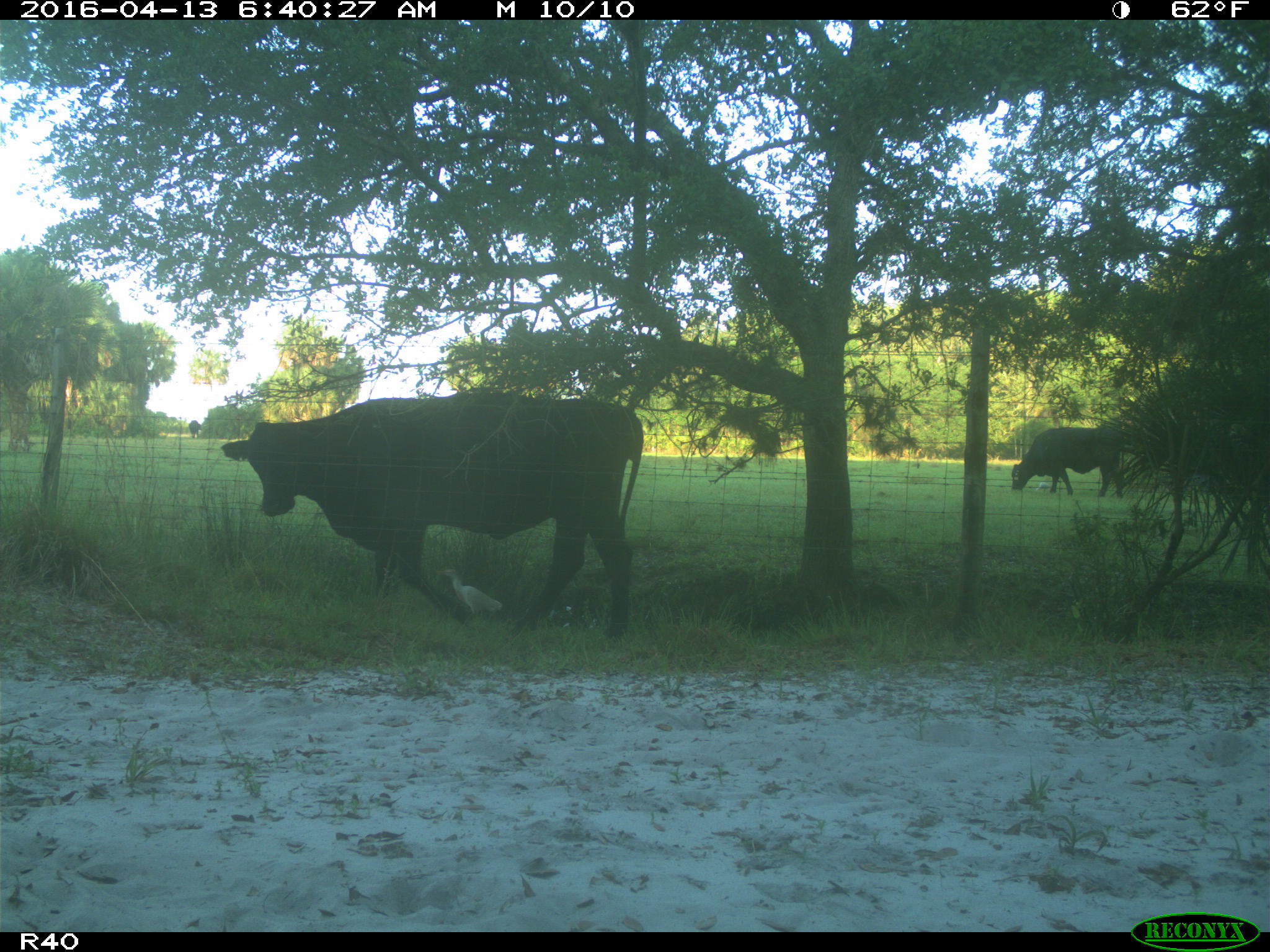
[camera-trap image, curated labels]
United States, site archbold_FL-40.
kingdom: Animalia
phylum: Chordata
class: Mammalia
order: Artiodactyla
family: Bovidae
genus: Bos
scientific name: Bos taurus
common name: domestic cow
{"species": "Bos taurus (domestic cow)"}